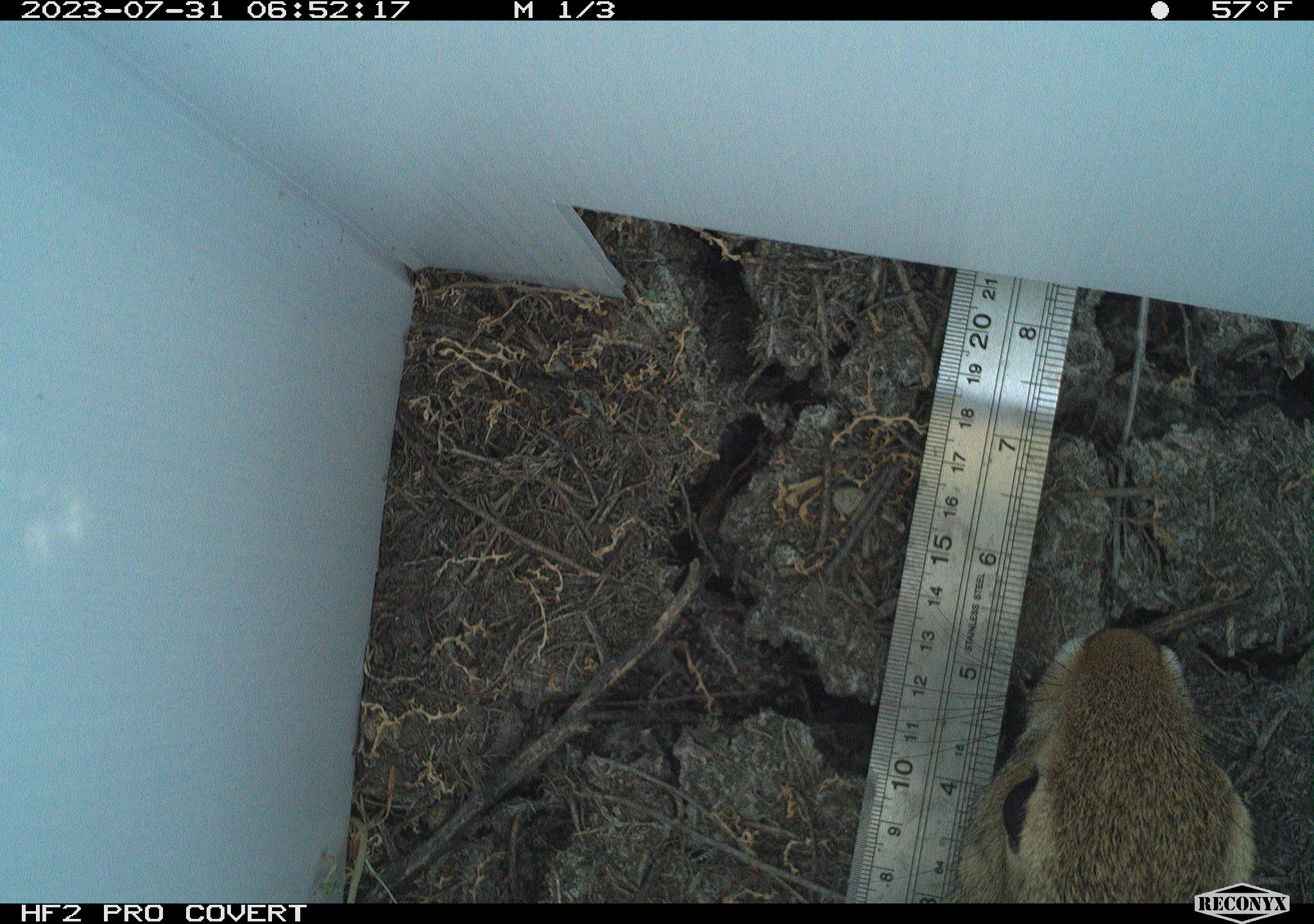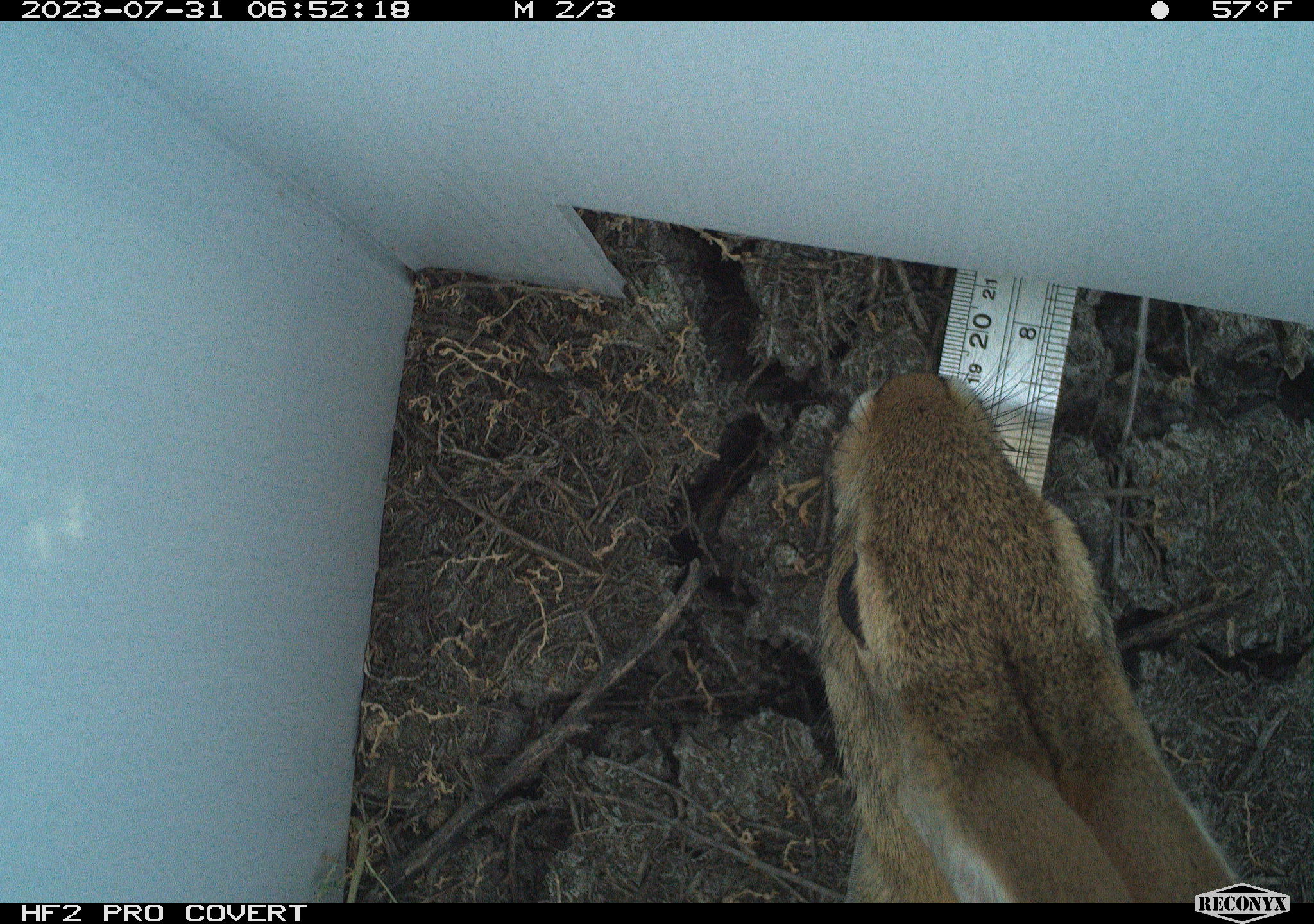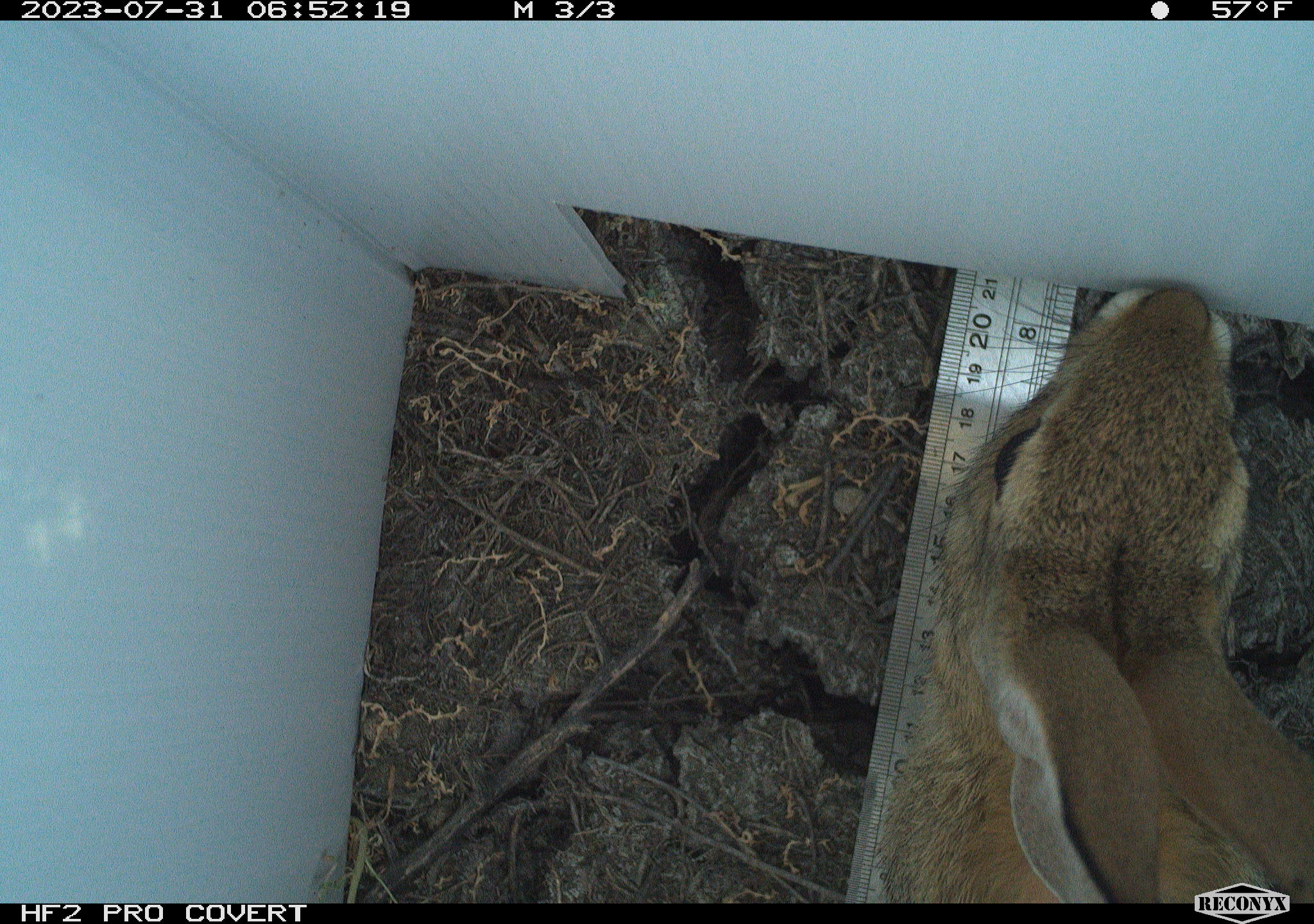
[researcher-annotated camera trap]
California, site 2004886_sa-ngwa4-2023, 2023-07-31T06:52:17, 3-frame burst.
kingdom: Animalia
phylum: Chordata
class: Mammalia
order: Lagomorpha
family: Leporidae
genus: Sylvilagus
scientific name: Sylvilagus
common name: cottontail rabbits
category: sylvilagus species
Sylvilagus species (cottontail rabbits) (Sylvilagus).